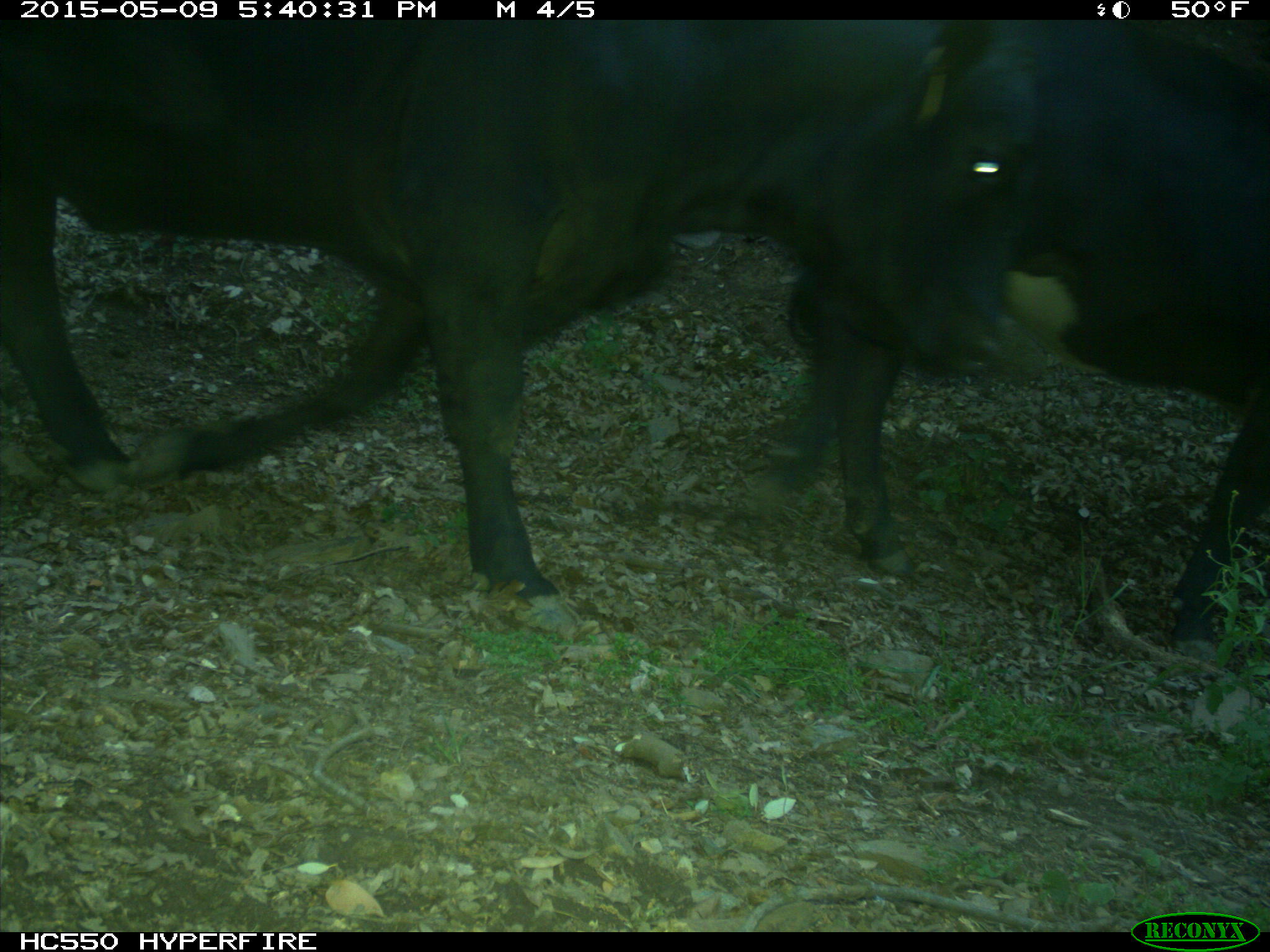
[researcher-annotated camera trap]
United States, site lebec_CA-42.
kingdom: Animalia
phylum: Chordata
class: Mammalia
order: Artiodactyla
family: Bovidae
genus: Bos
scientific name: Bos taurus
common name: domestic cow